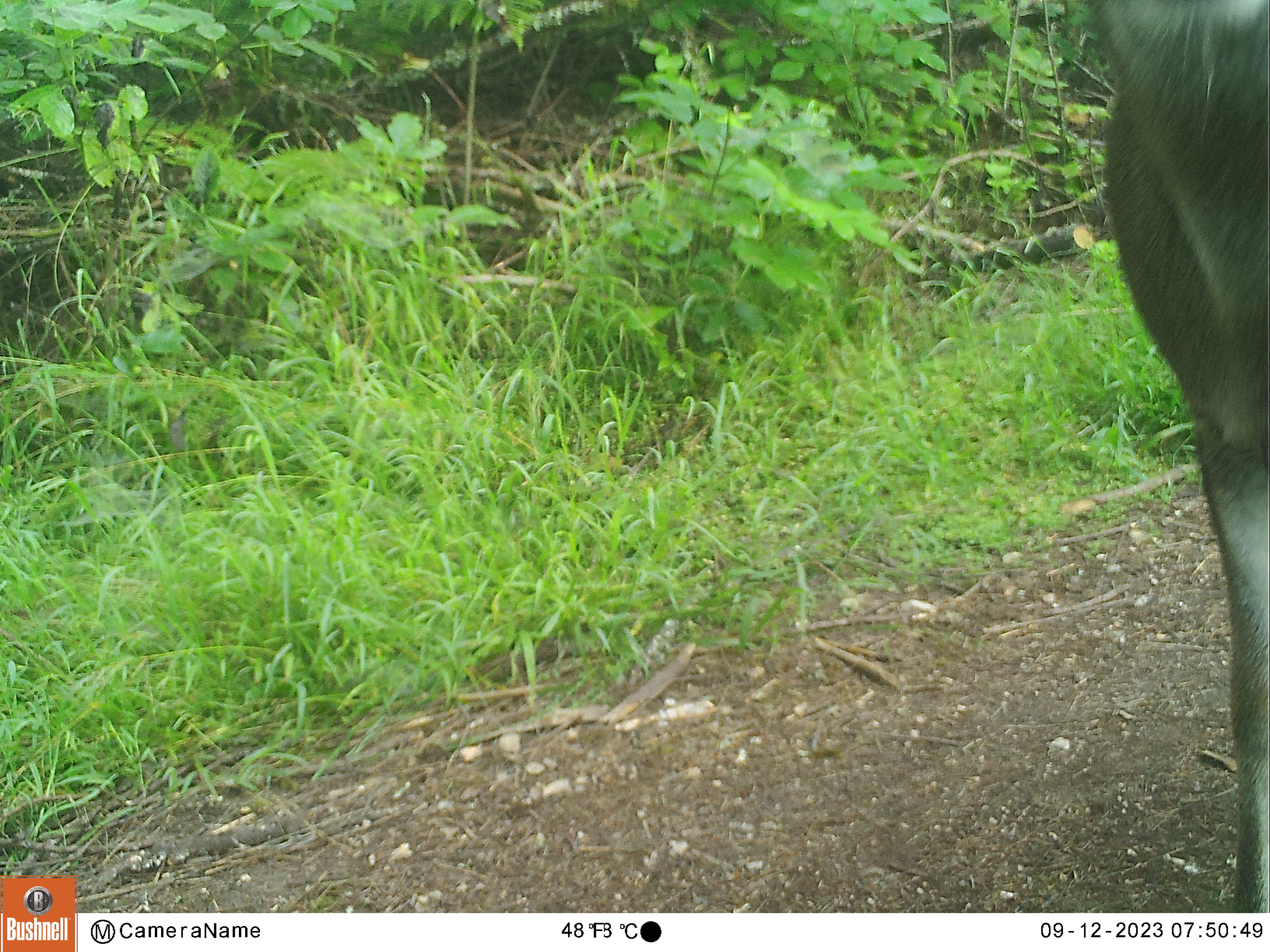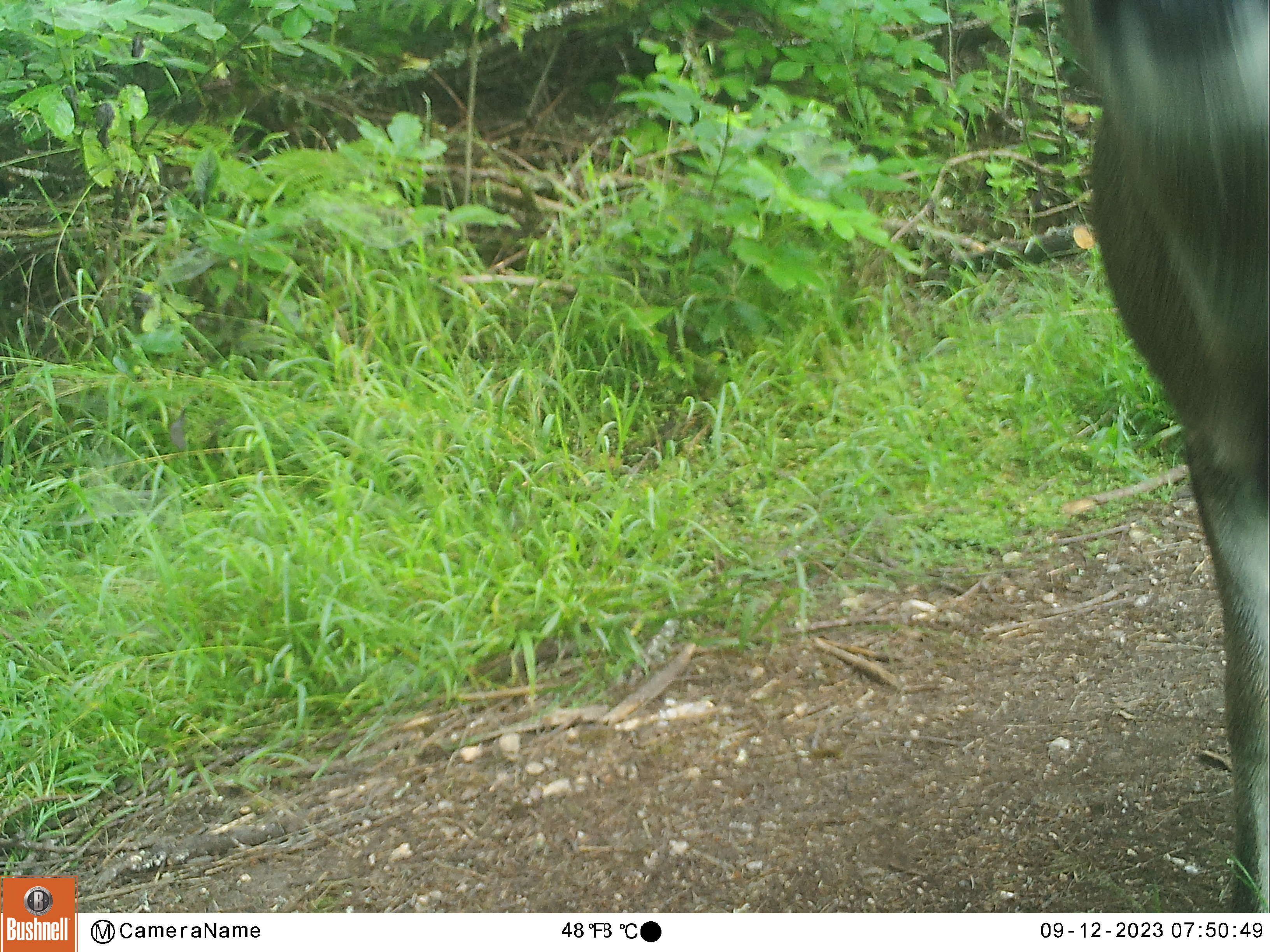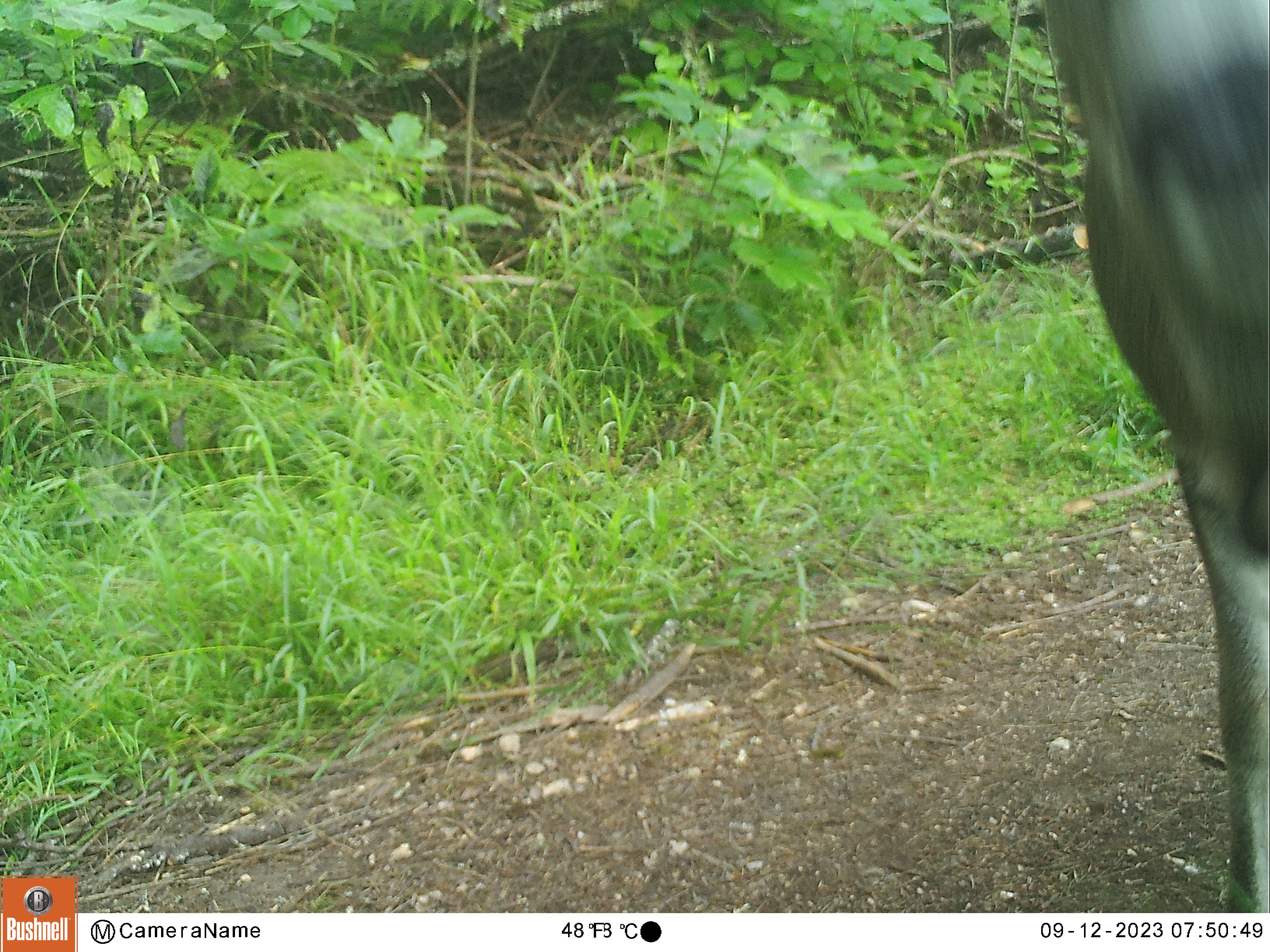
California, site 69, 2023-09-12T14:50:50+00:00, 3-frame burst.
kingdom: Animalia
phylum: Chordata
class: Mammalia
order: Artiodactyla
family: Cervidae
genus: Odocoileus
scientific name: Odocoileus hemionus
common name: mule deer